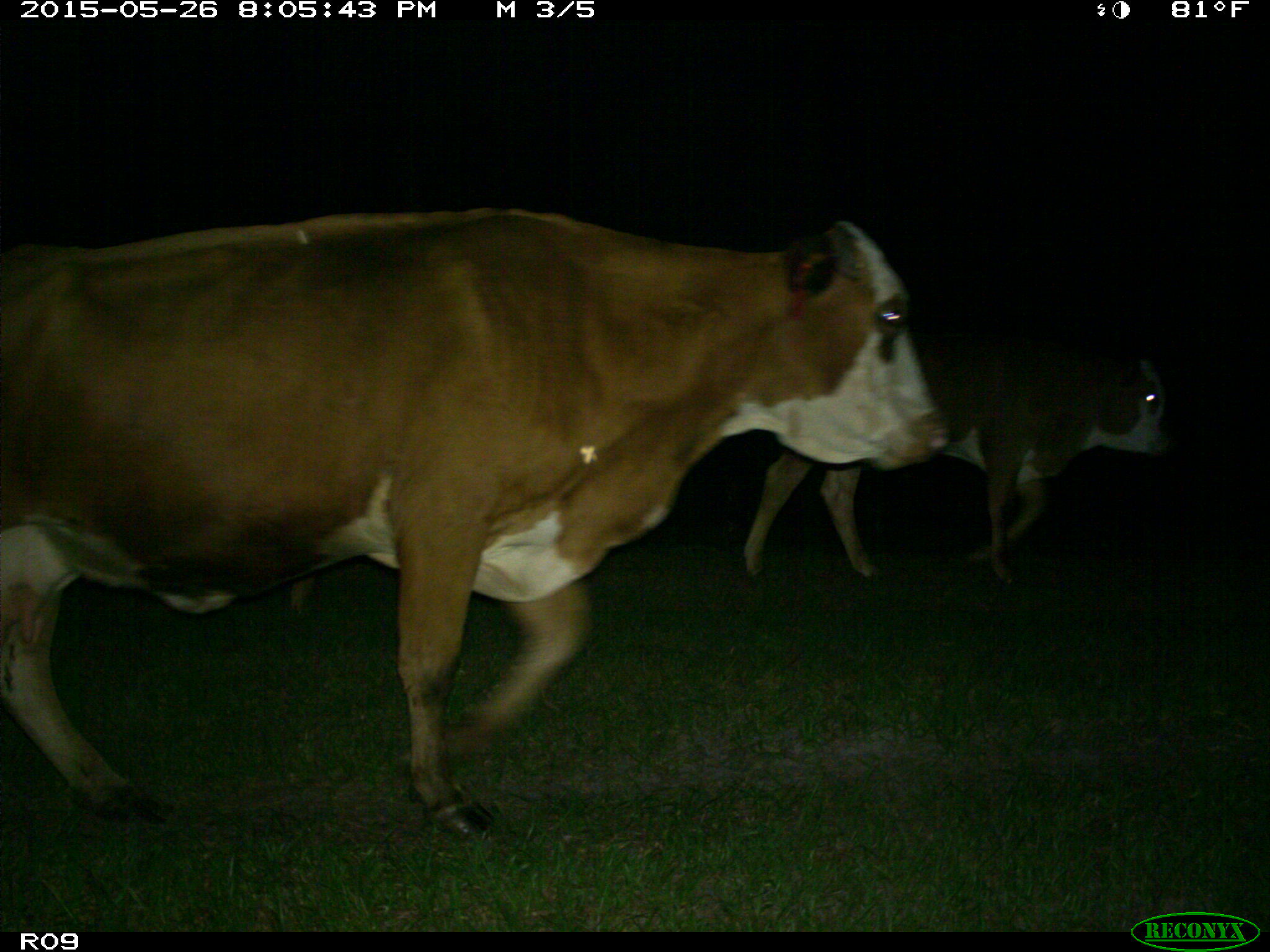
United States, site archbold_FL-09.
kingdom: Animalia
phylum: Chordata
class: Mammalia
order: Artiodactyla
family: Bovidae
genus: Bos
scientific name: Bos taurus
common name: domestic cow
Bos taurus (domestic cow).